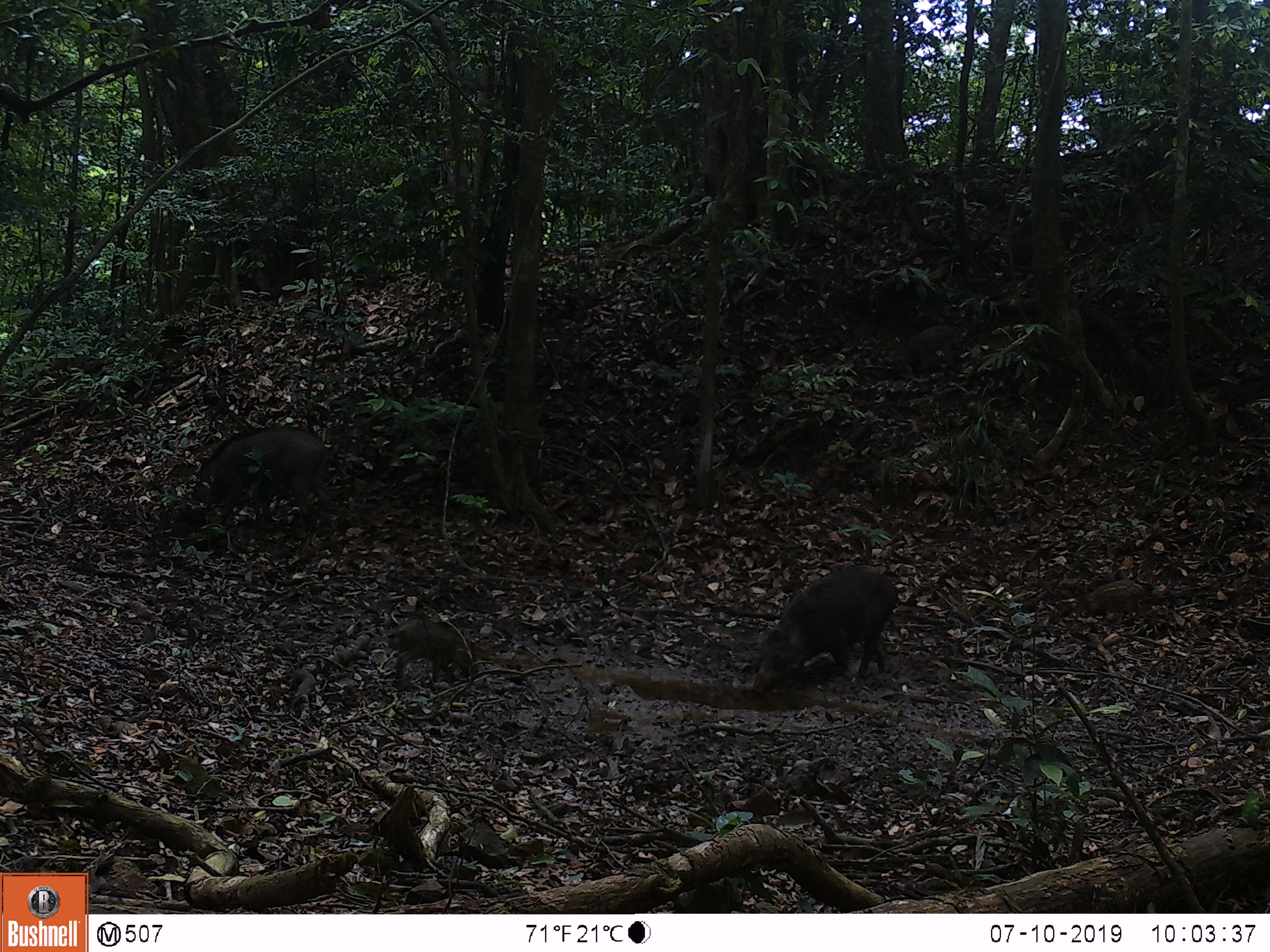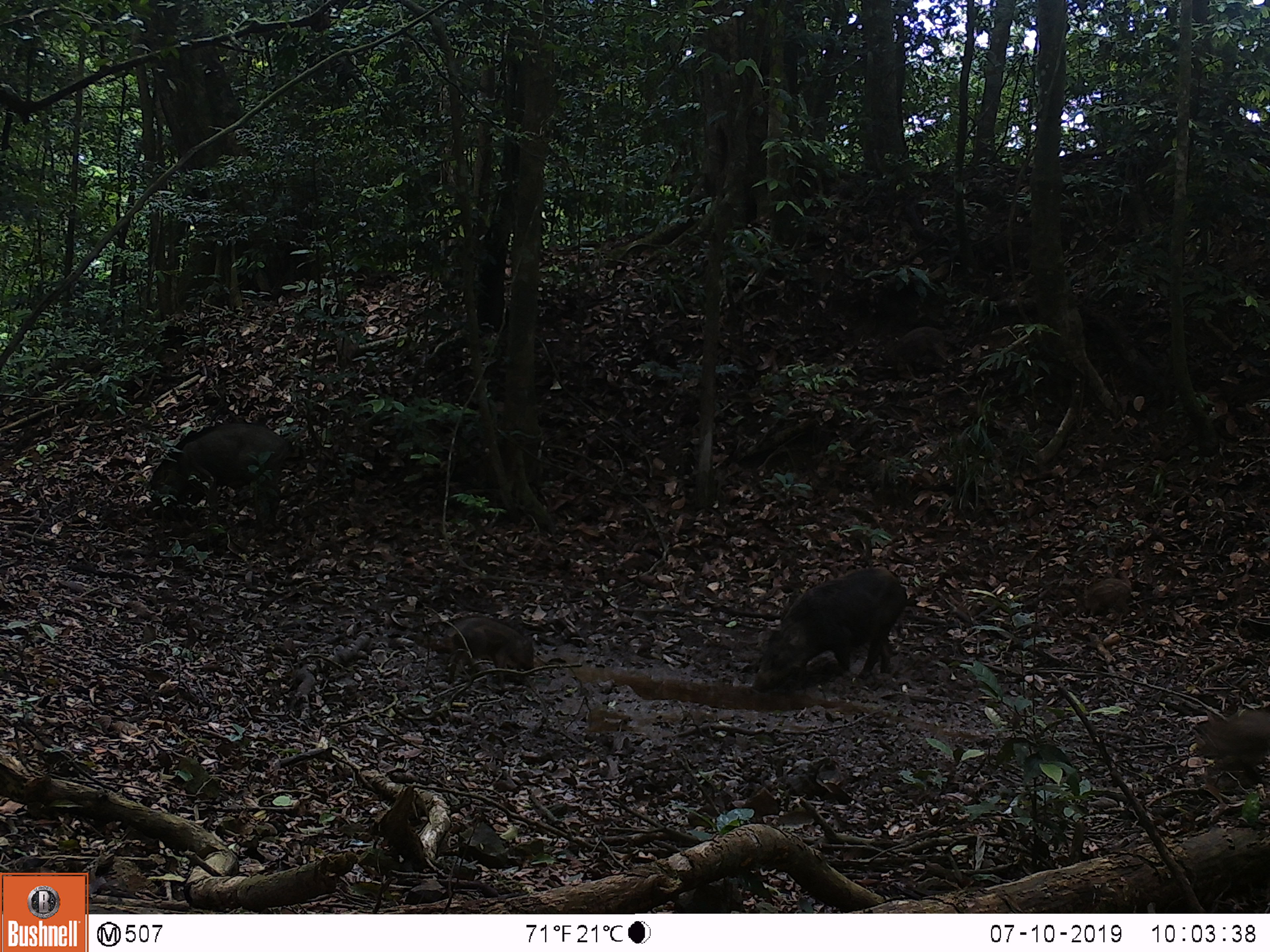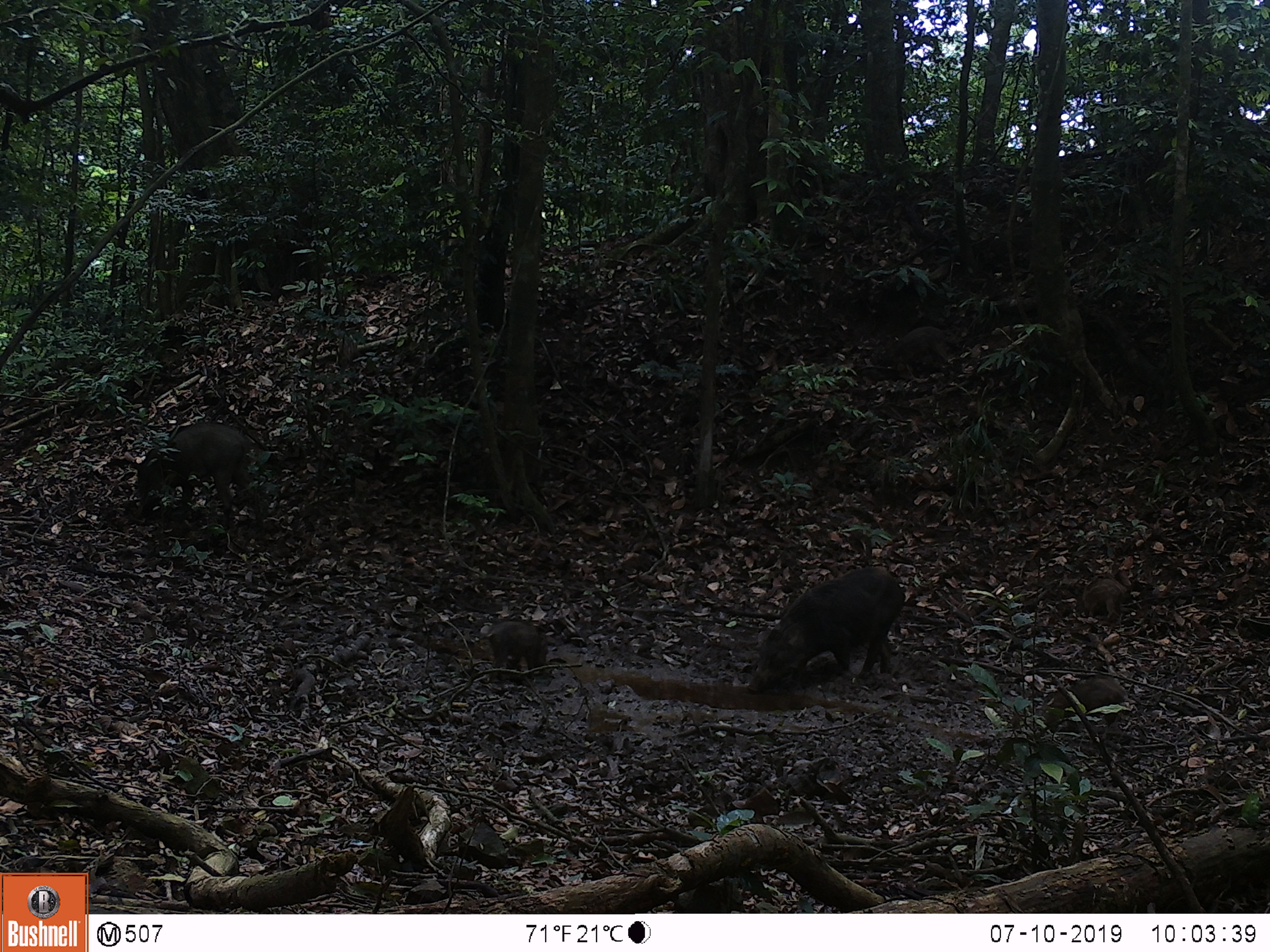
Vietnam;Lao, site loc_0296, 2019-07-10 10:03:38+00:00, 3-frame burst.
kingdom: Animalia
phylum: Chordata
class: Mammalia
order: Artiodactyla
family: Suidae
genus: Sus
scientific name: Sus scrofa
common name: eurasian wild pig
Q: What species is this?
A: Eurasian wild pig (Sus scrofa).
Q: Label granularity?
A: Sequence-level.